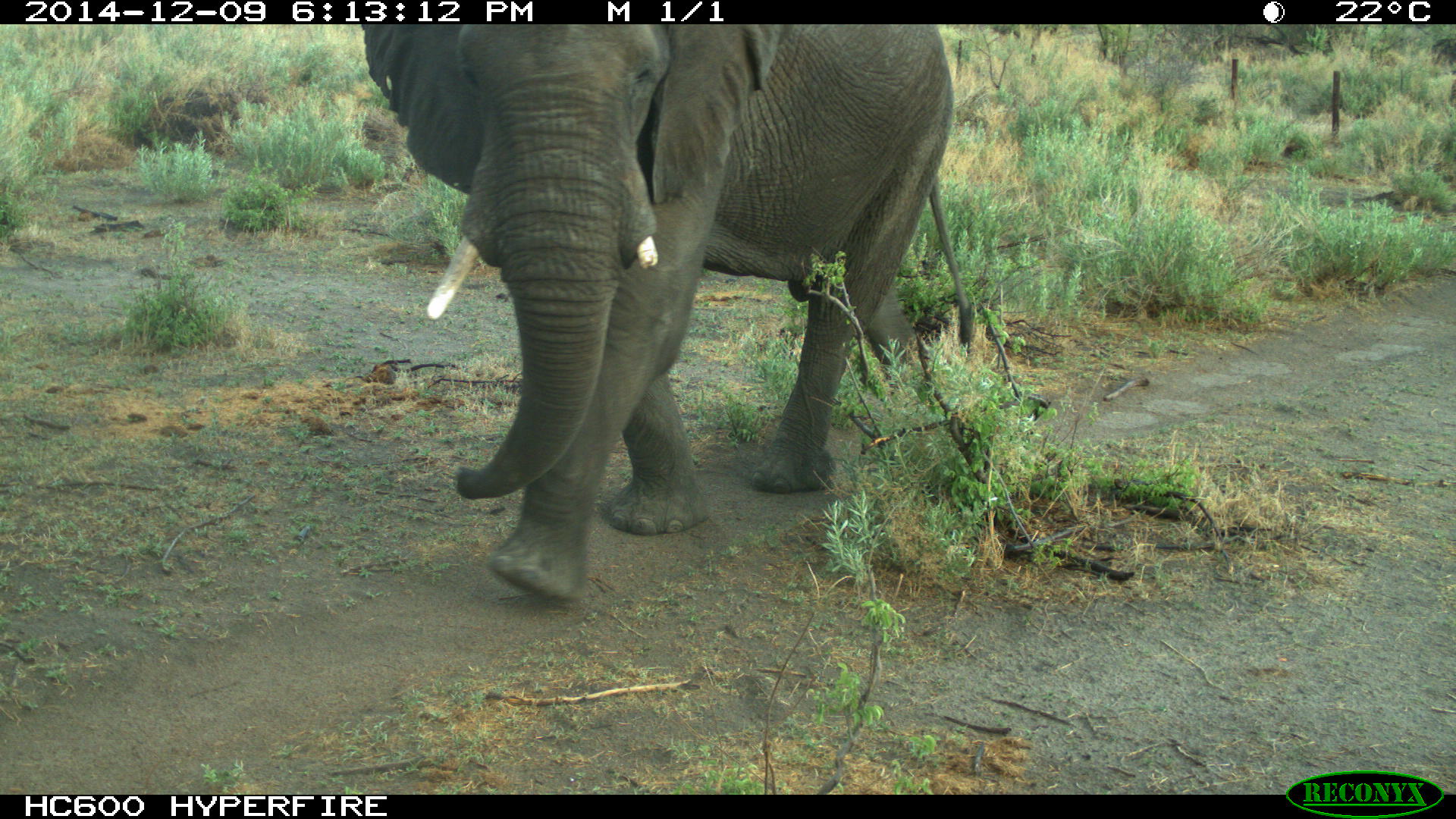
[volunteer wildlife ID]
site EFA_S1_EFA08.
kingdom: Animalia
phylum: Chordata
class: Mammalia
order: Proboscidea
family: Elephantidae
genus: Loxodonta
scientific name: Loxodonta africana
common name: african bush elephant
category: elephant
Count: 1.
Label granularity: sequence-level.